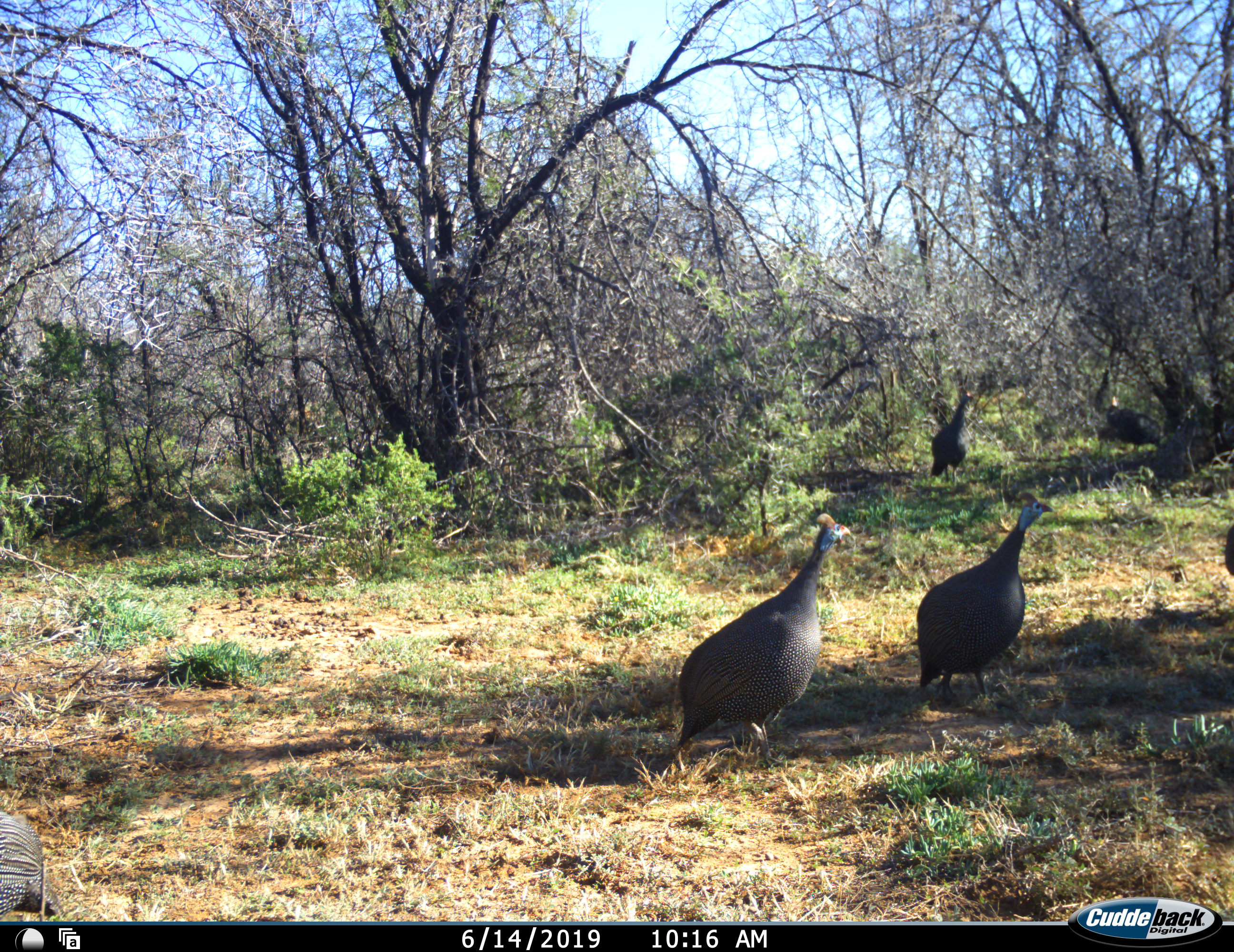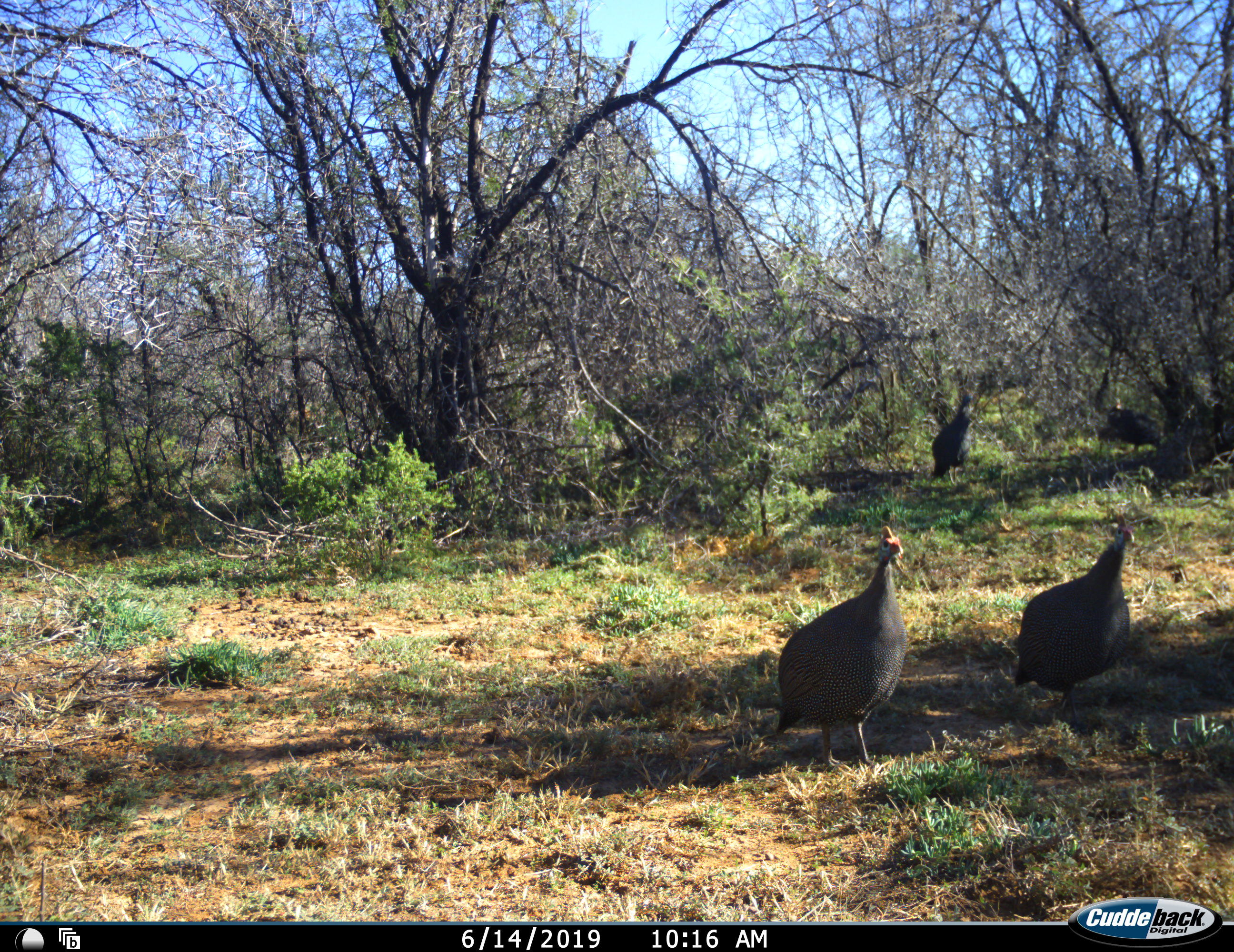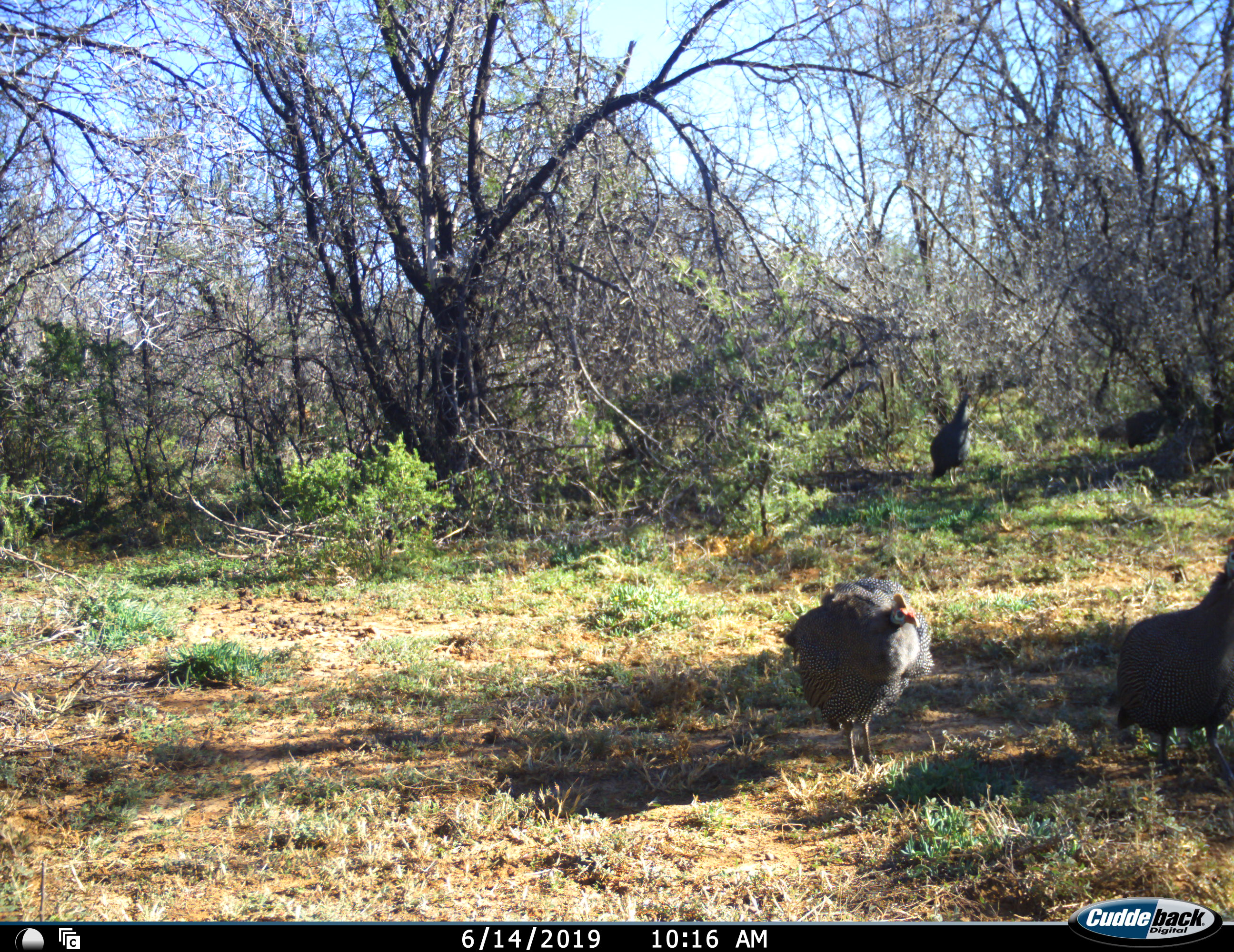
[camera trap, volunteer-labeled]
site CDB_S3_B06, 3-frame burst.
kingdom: Animalia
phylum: Chordata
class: Aves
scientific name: Aves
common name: bird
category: birdother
Birdother (bird) (Aves), count 6. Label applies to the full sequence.